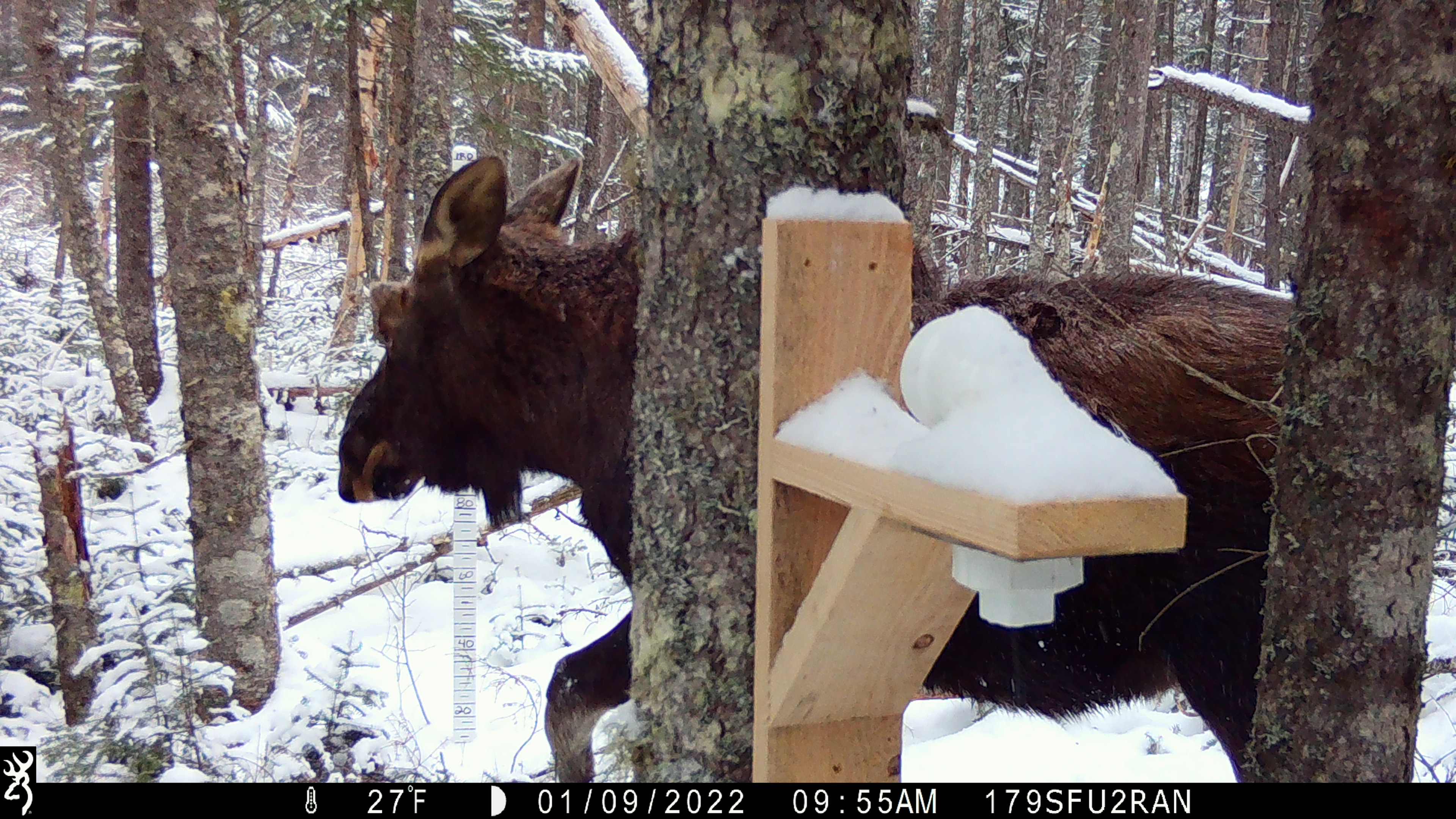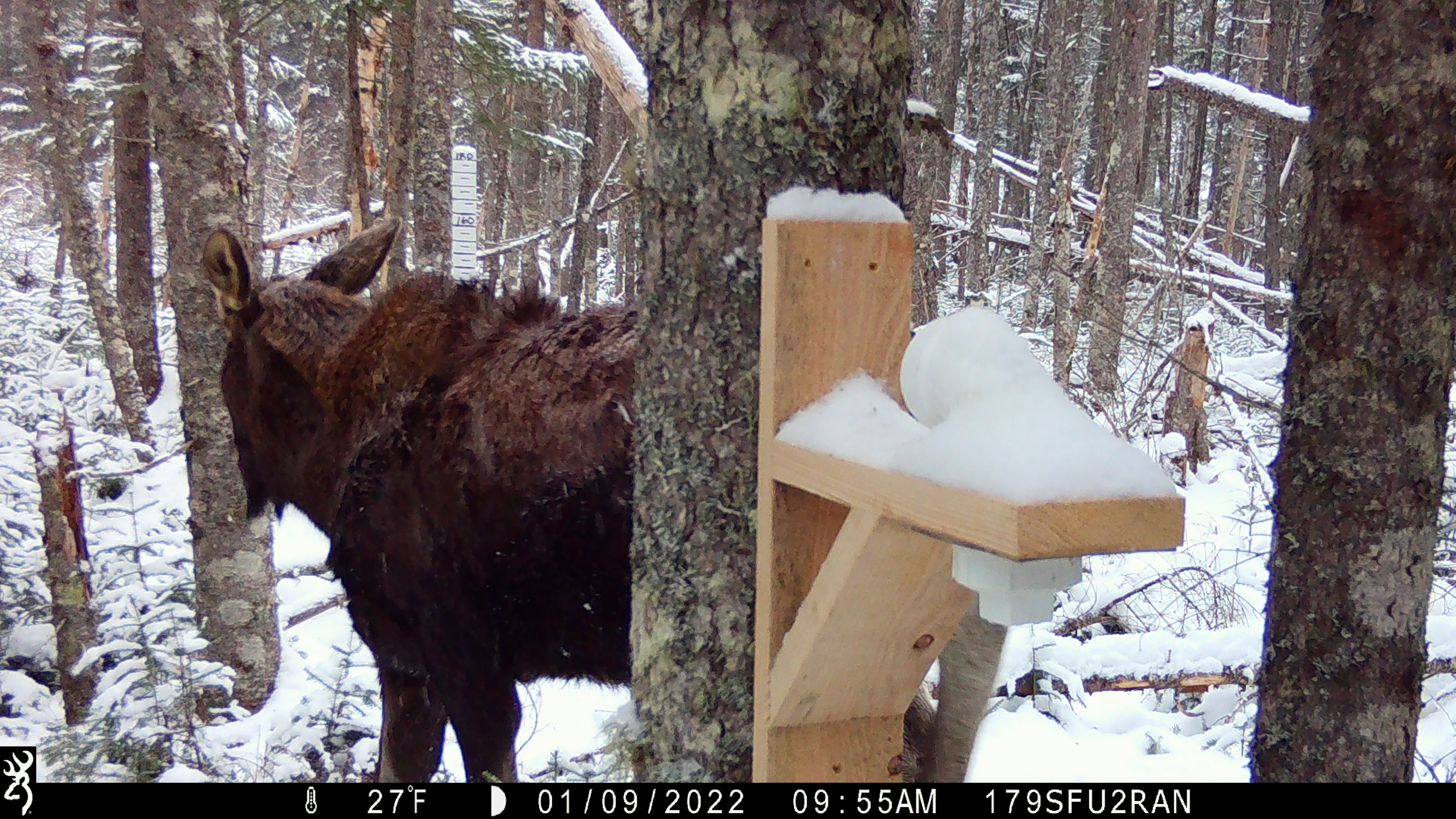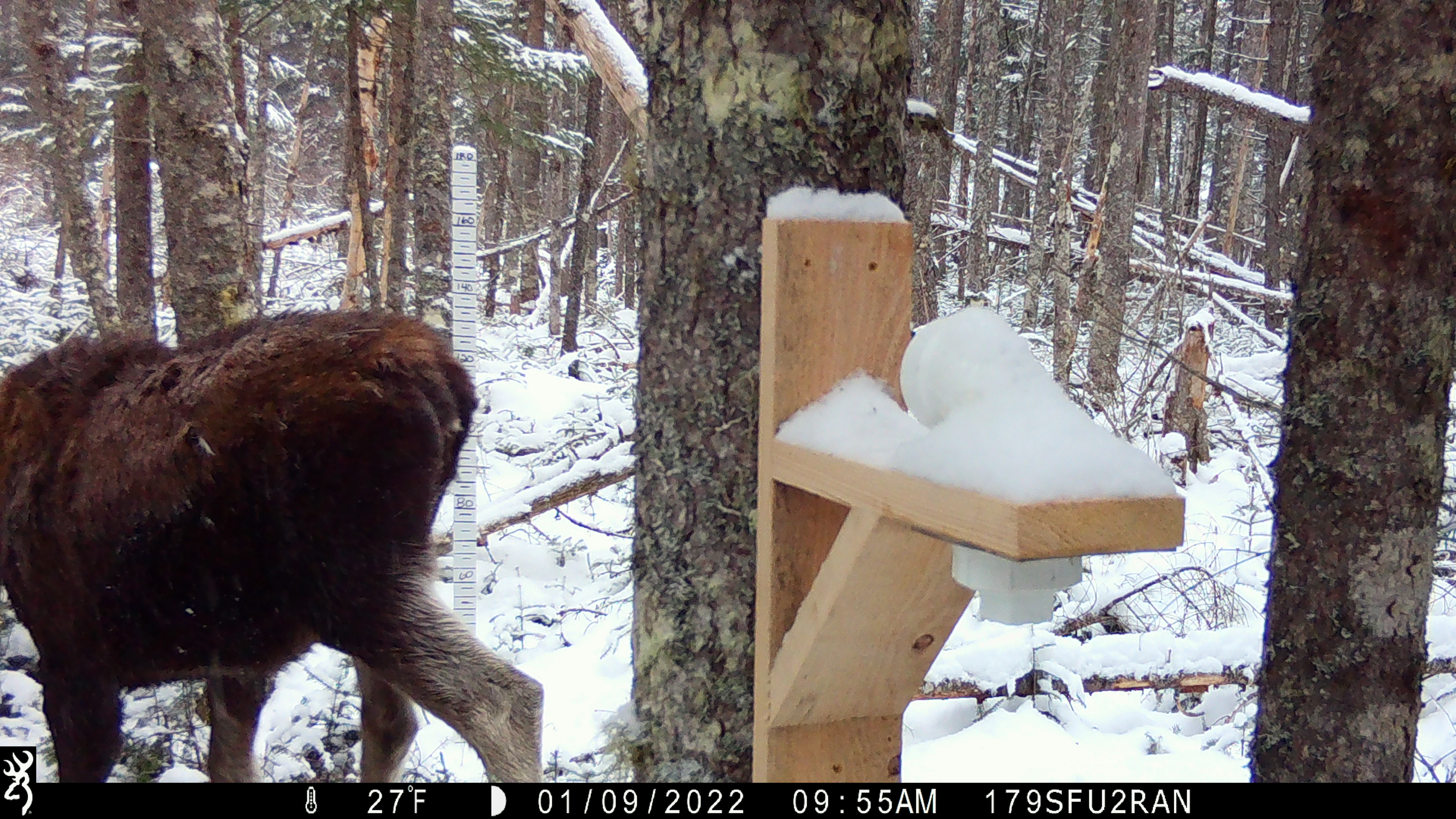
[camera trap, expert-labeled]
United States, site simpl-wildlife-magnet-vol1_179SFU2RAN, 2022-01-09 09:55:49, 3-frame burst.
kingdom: Animalia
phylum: Chordata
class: Mammalia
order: Artiodactyla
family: Cervidae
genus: Alces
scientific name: Alces alces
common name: moose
Moose (Alces alces).